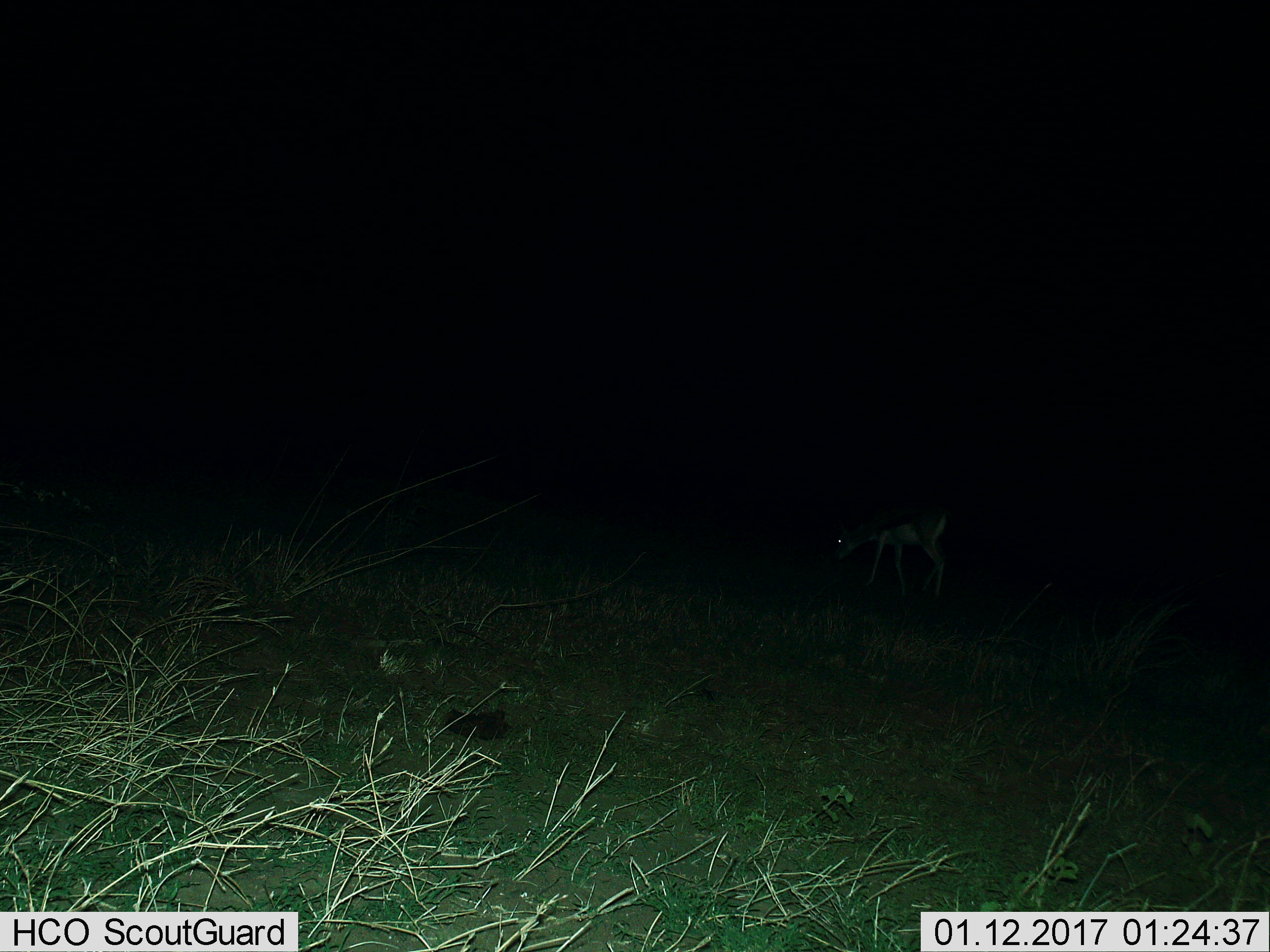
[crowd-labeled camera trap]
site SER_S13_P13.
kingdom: Animalia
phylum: Chordata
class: Mammalia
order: Artiodactyla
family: Bovidae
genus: Eudorcas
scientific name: Eudorcas thomsonii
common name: thomson's gazelle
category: gazellethomsons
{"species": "gazellethomsons (thomson's gazelle) (Eudorcas thomsonii)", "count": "1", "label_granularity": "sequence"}